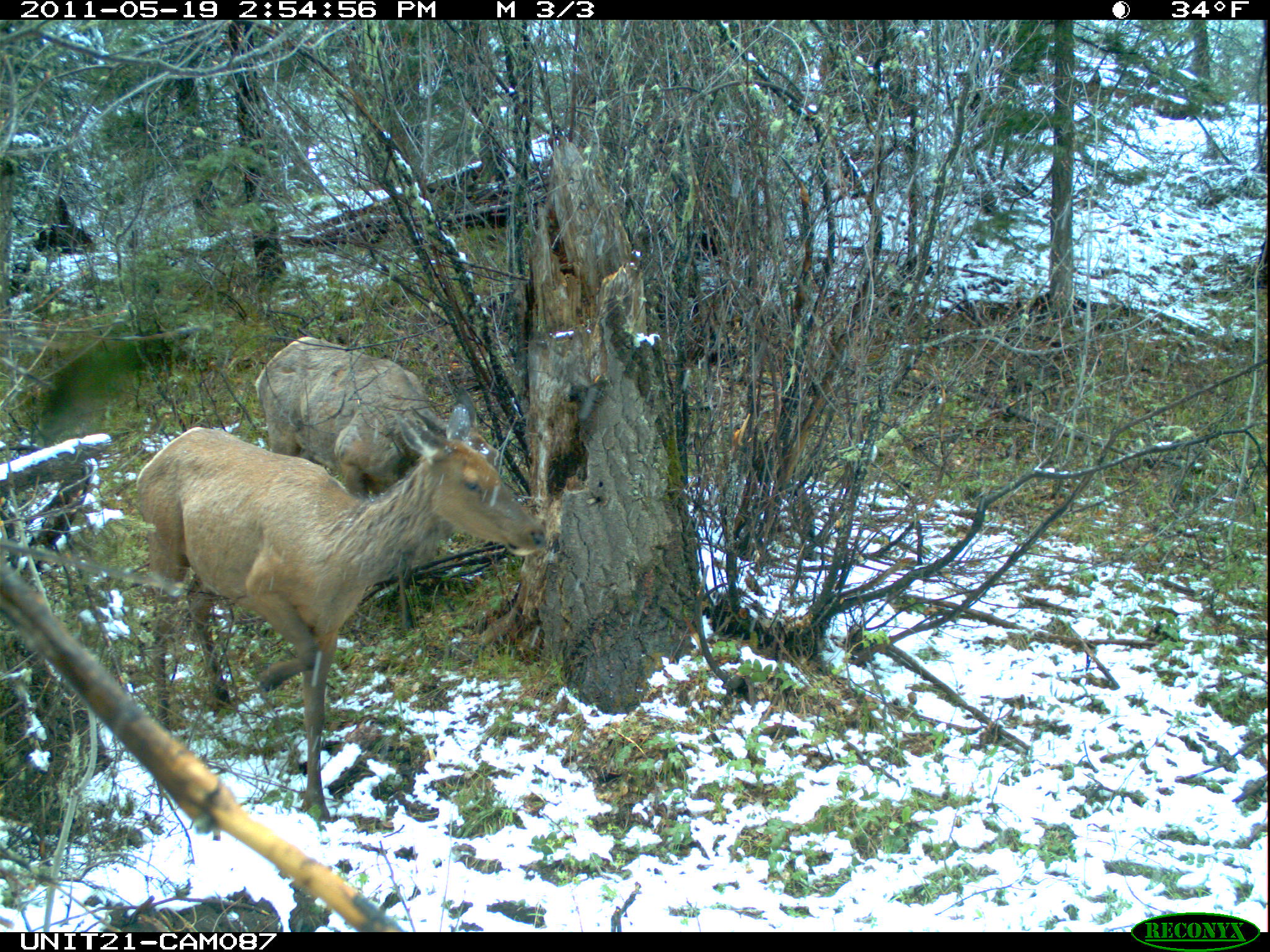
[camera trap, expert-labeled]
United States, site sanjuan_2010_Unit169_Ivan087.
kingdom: Animalia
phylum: Chordata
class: Mammalia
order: Artiodactyla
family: Cervidae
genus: Cervus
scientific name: Cervus elaphus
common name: red deer